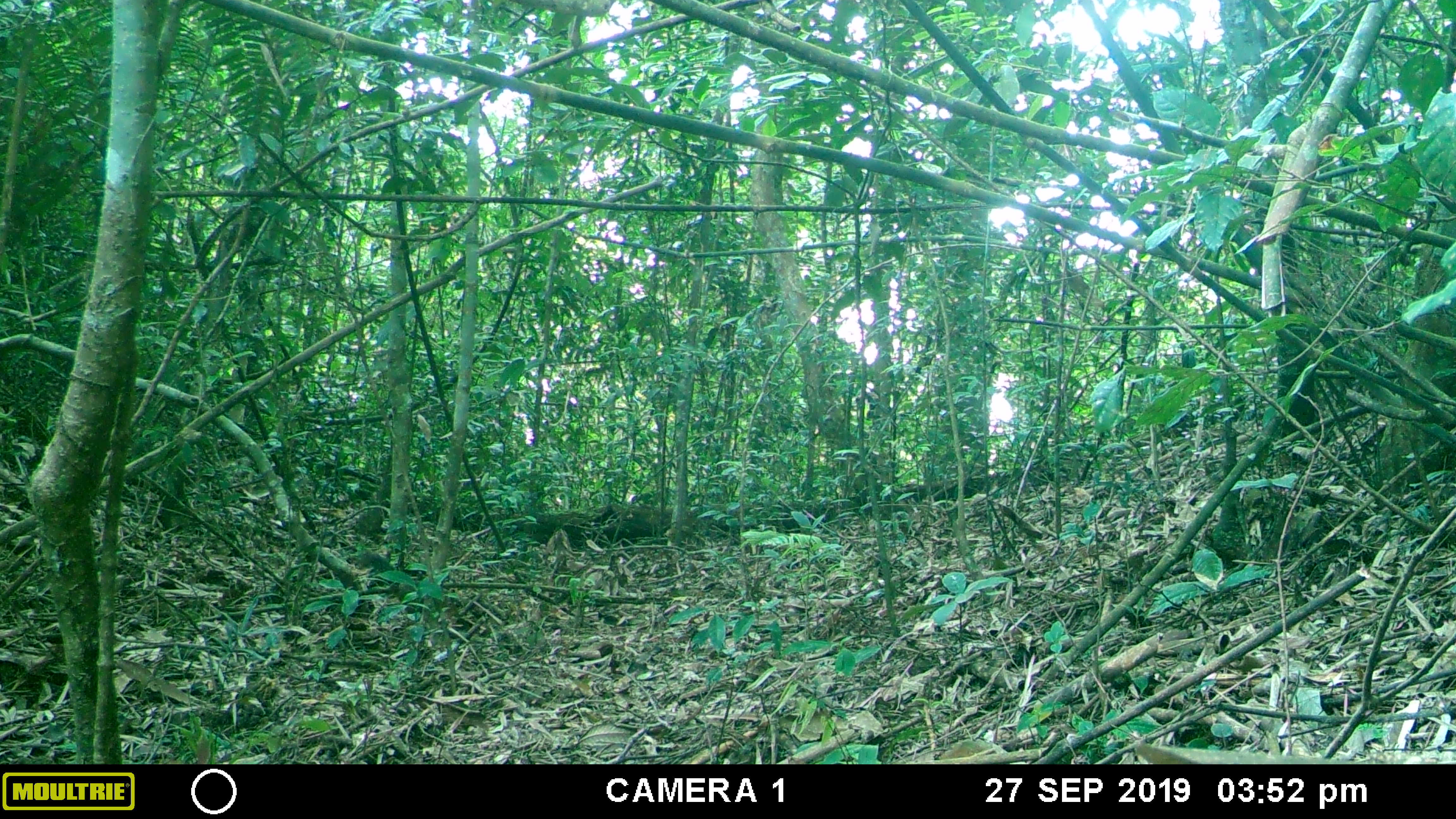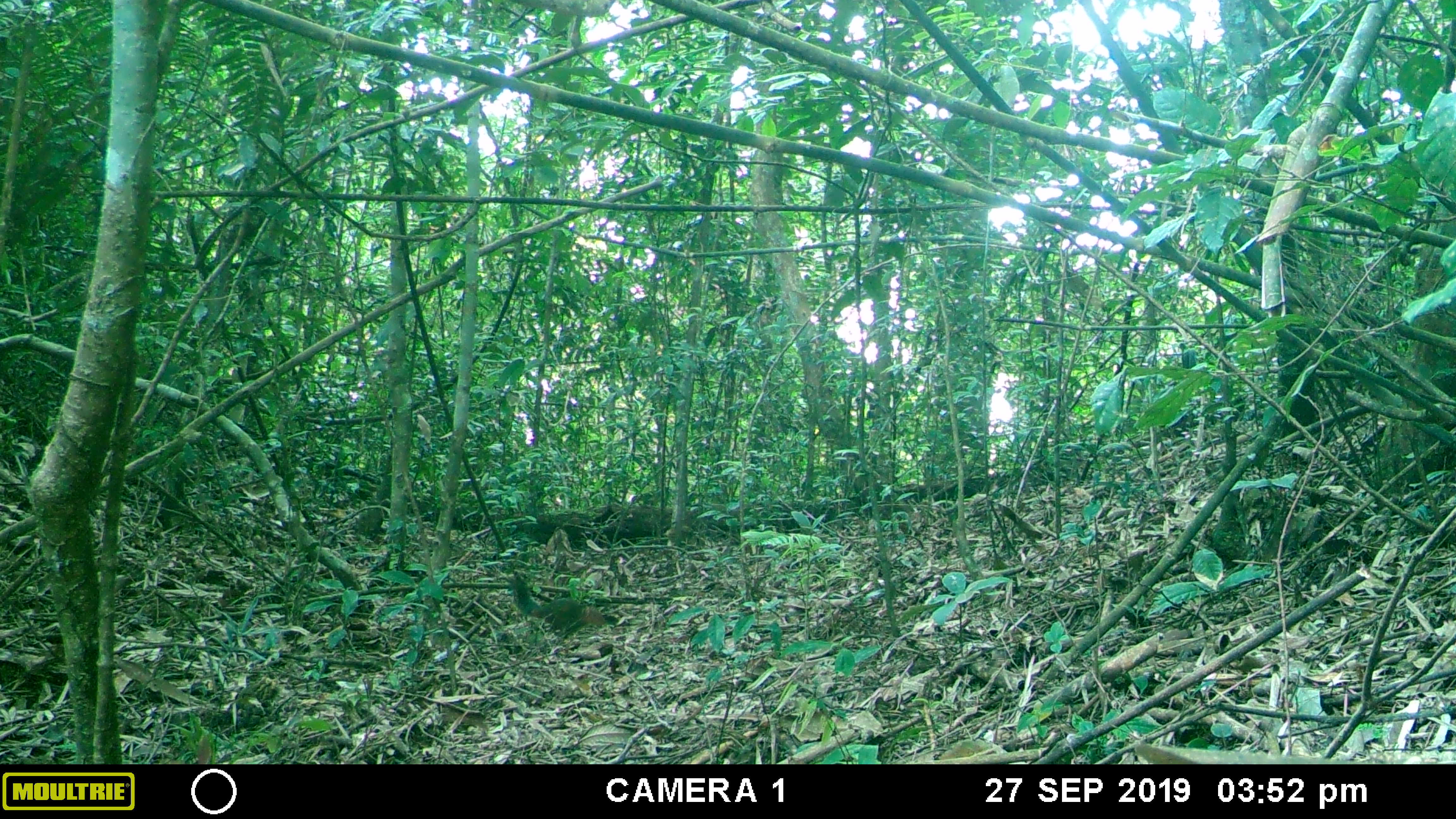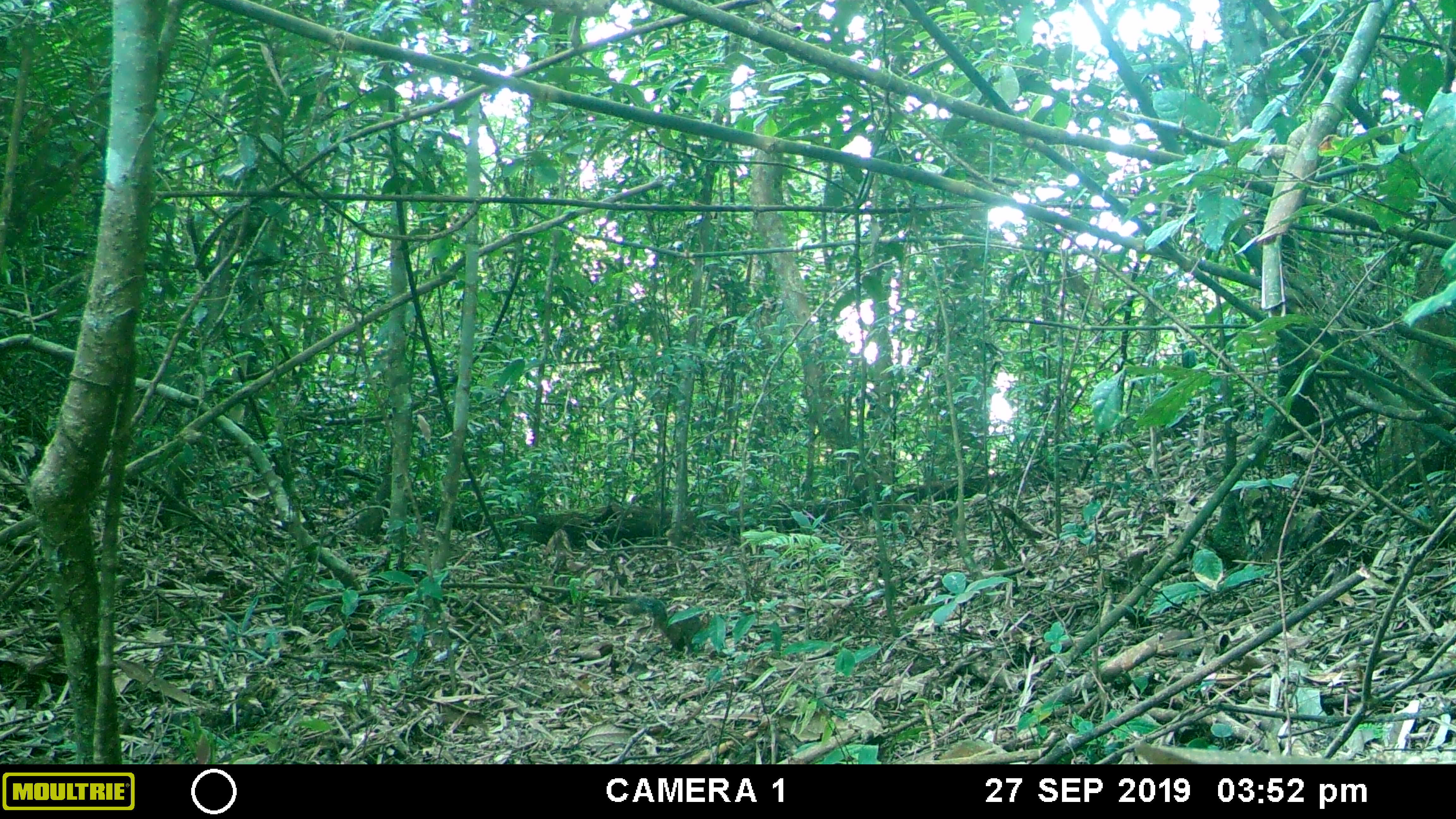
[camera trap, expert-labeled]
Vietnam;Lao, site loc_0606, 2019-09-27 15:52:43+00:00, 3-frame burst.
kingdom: Animalia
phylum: Chordata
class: Mammalia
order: Rodentia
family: Sciuridae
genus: Dremomys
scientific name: Dremomys rufigenis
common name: red-cheeked squirrel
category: red cheeked squirrel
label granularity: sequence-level